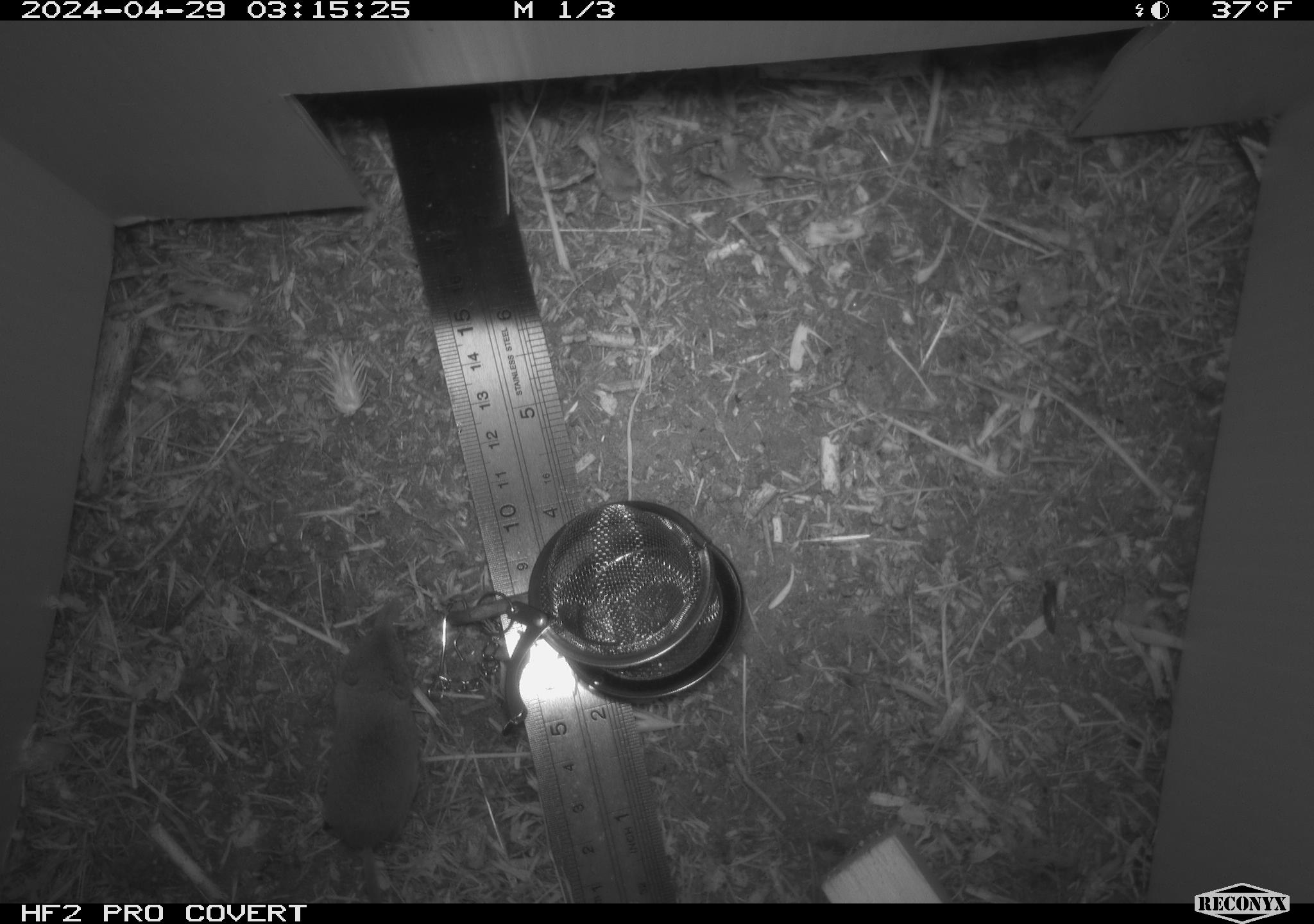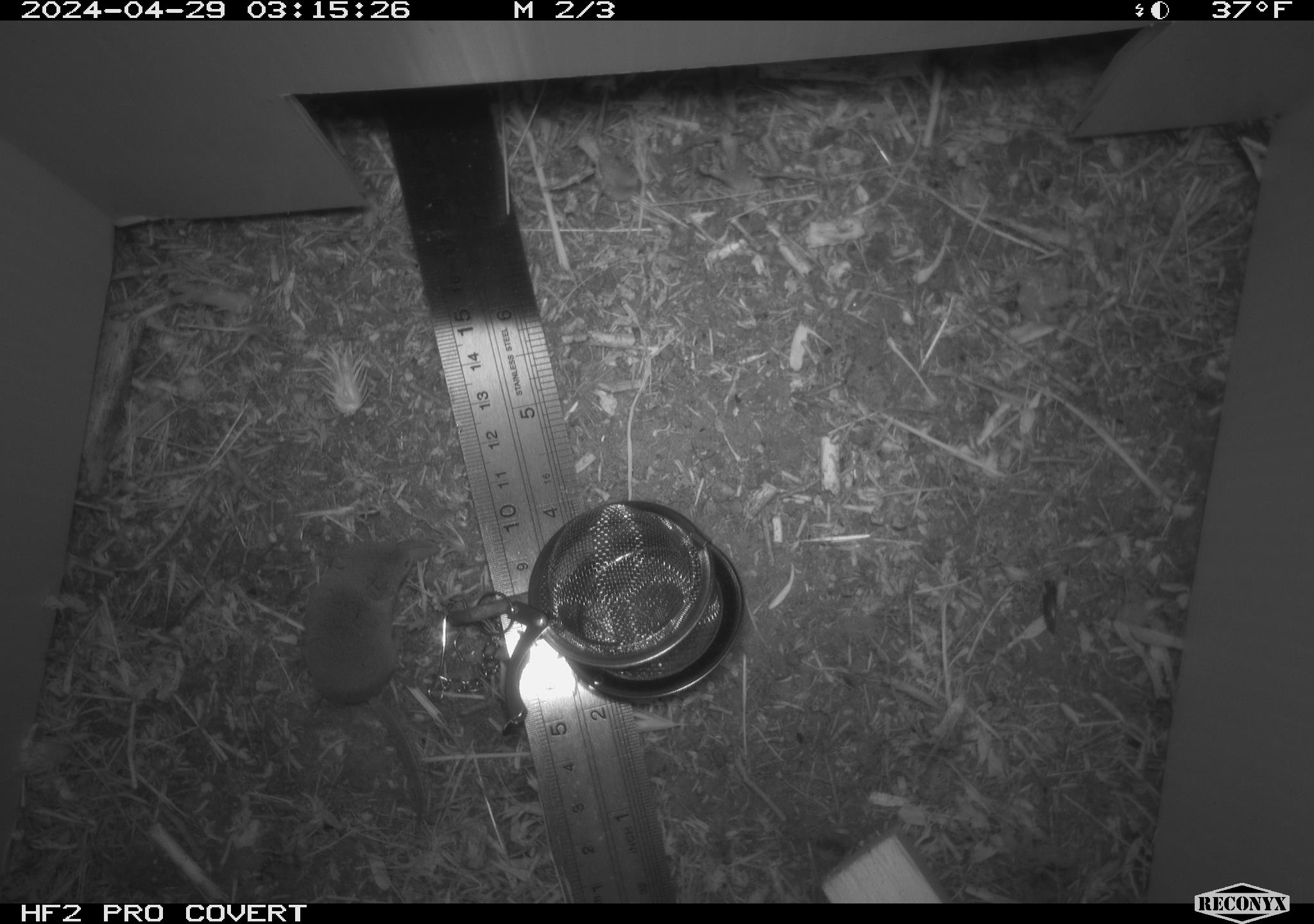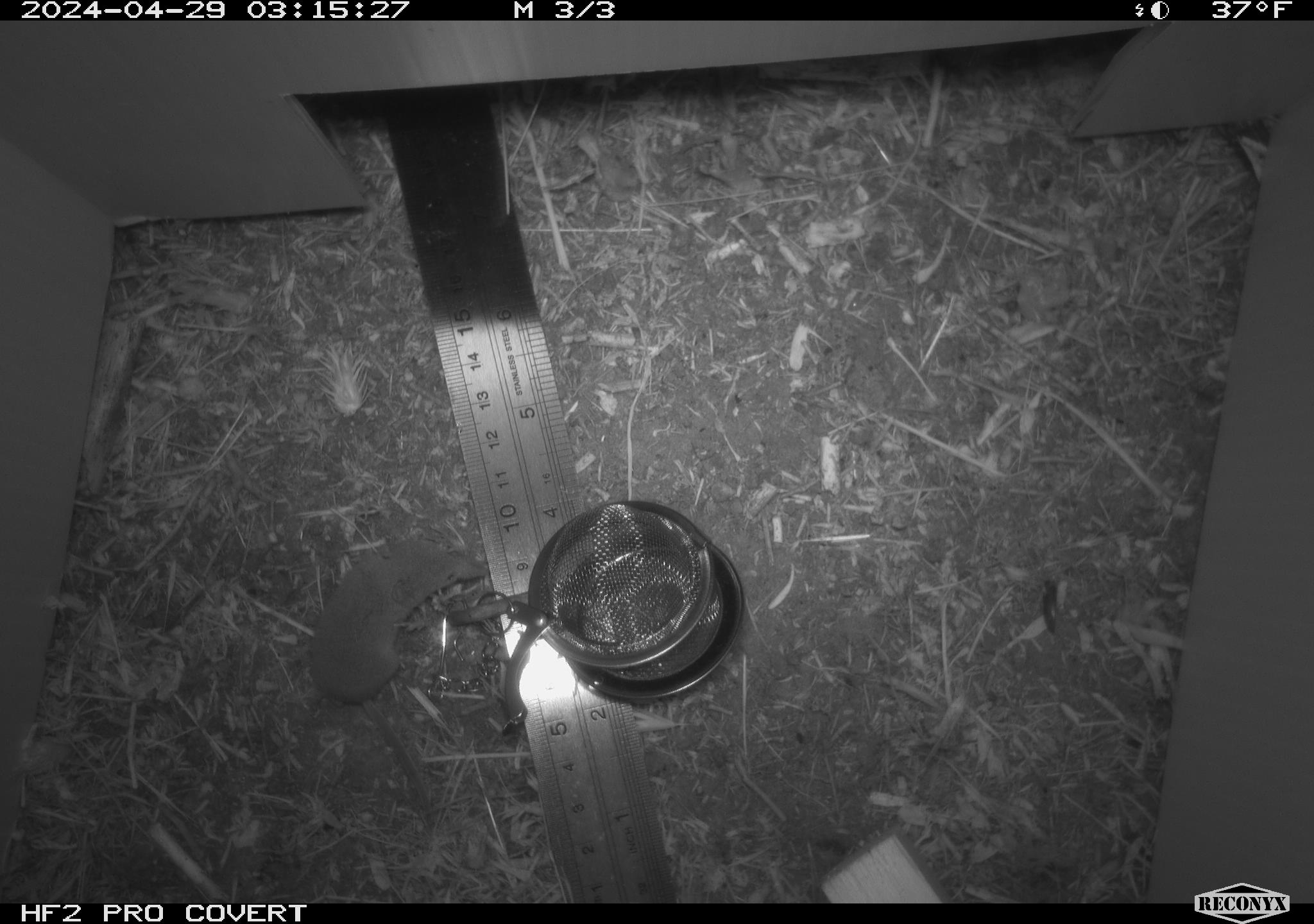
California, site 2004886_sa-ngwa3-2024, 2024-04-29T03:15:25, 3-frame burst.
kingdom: Animalia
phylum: Chordata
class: Mammalia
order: Eulipotyphla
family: Soricidae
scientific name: Soricidae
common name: shrews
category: soricidae family